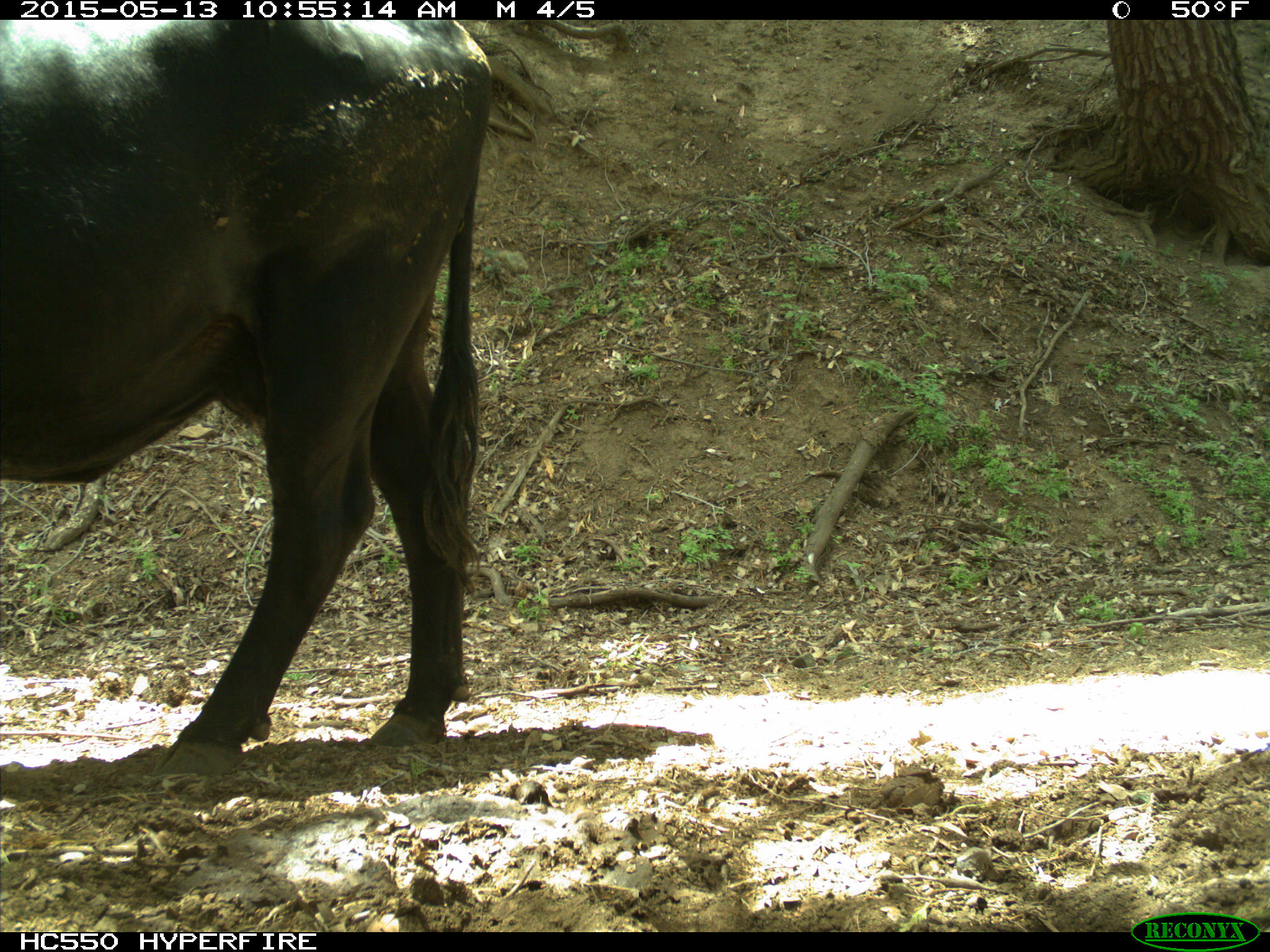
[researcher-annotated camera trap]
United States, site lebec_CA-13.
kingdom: Animalia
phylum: Chordata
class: Mammalia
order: Artiodactyla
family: Bovidae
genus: Bos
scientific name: Bos taurus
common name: domestic cow